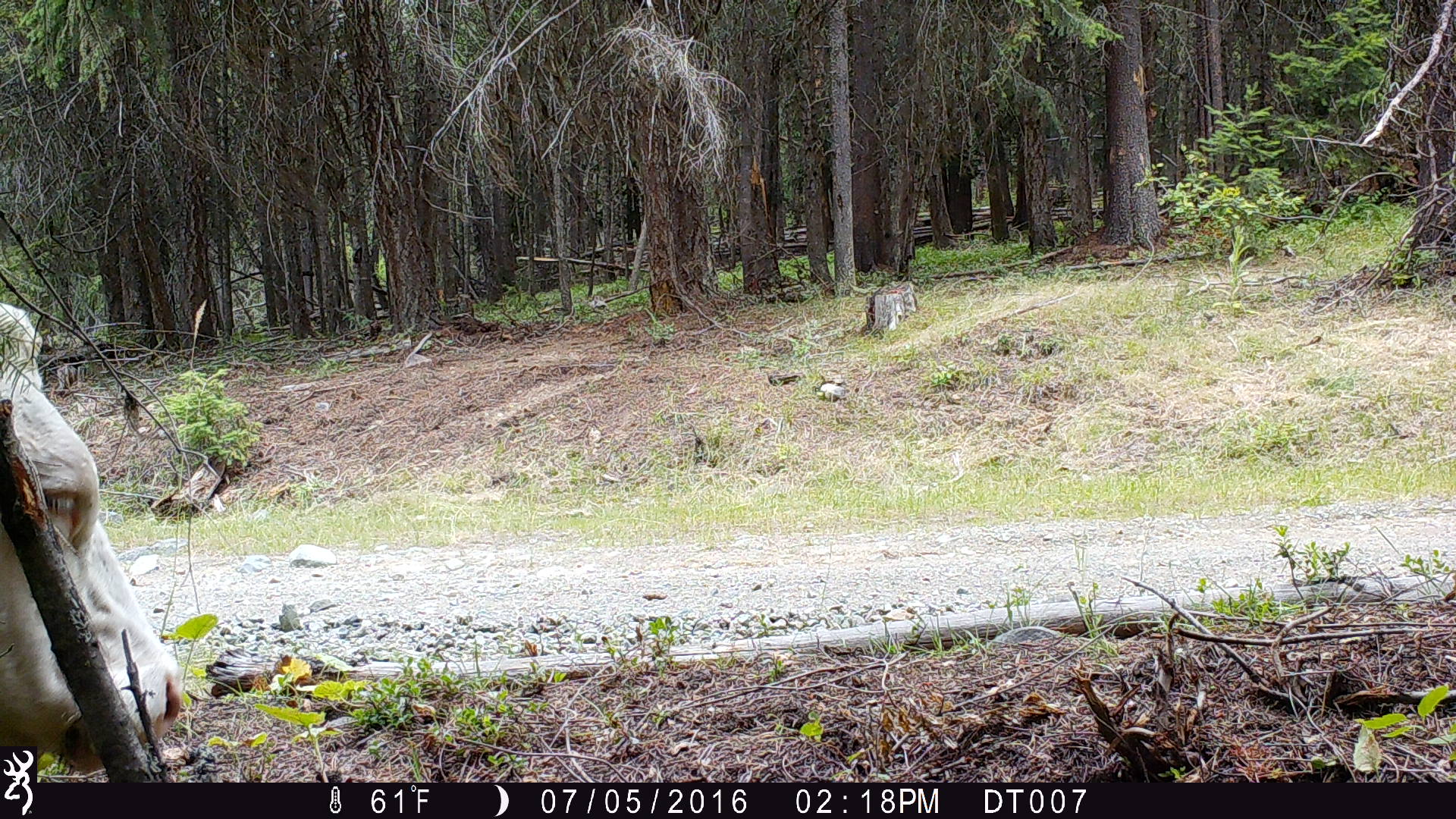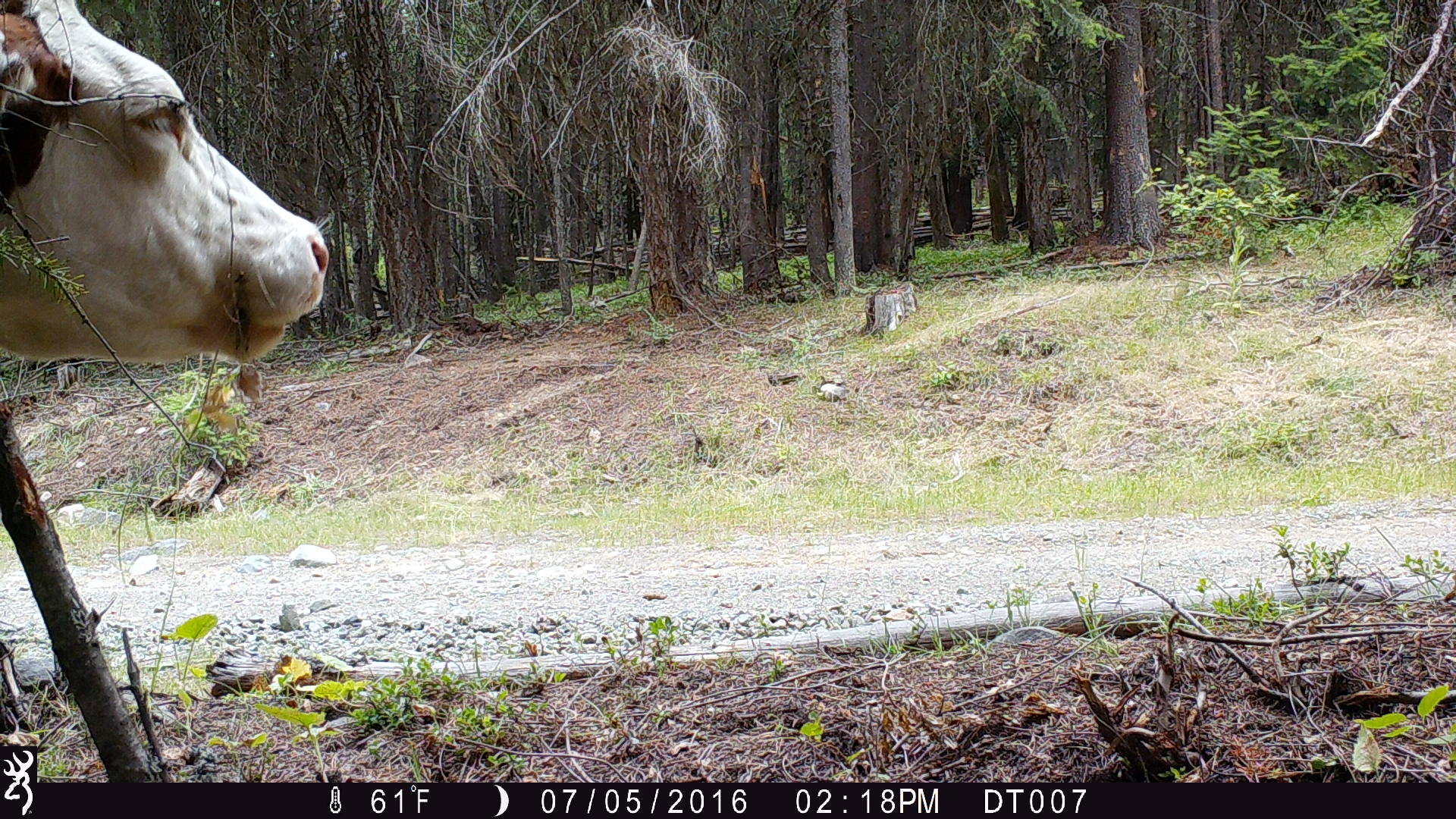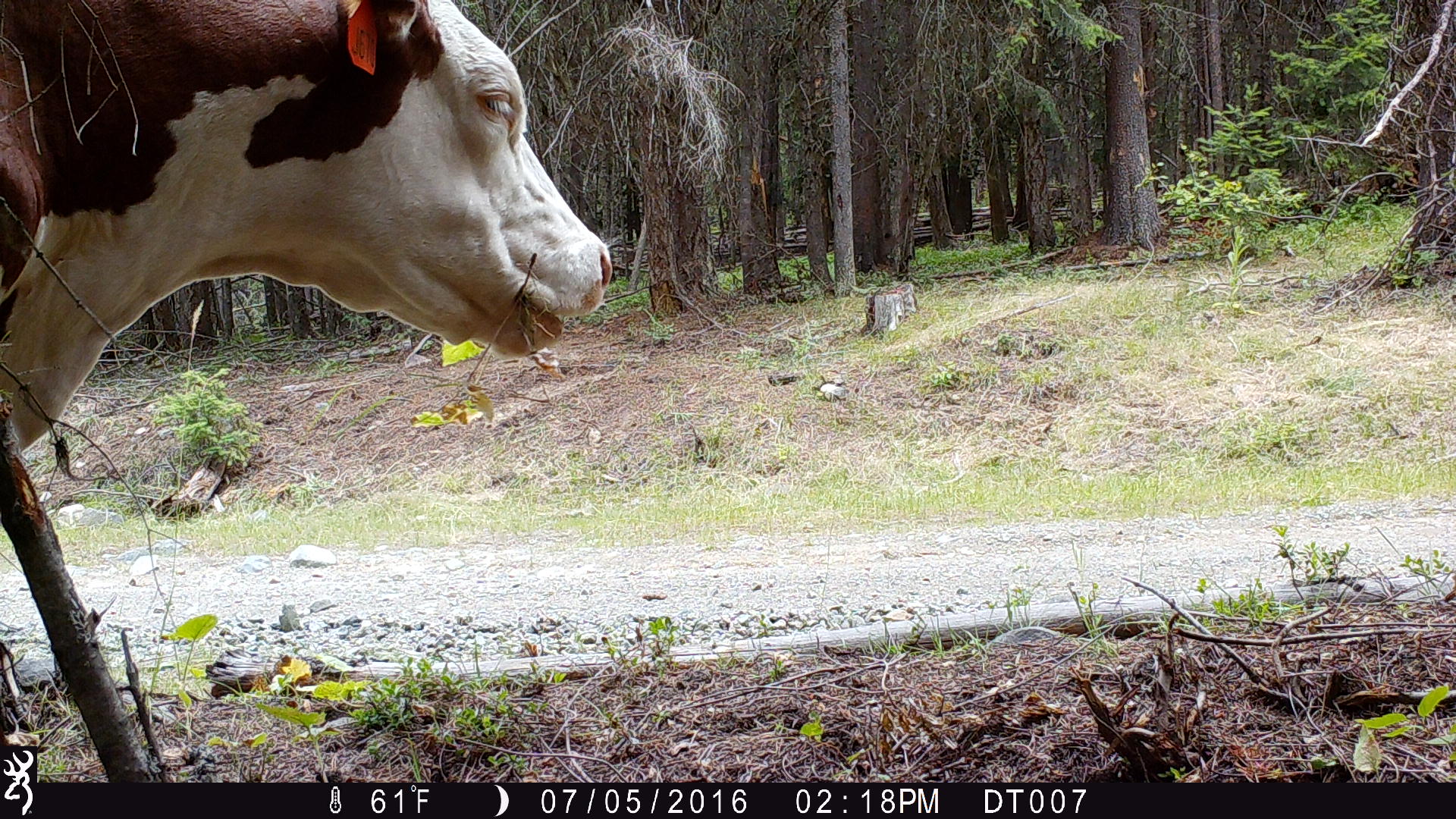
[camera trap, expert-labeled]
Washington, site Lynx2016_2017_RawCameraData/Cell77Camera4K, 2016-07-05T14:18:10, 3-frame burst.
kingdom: Animalia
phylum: Chordata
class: Mammalia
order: Artiodactyla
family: Bovidae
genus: Bos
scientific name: Bos taurus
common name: domestic cattle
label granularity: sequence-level